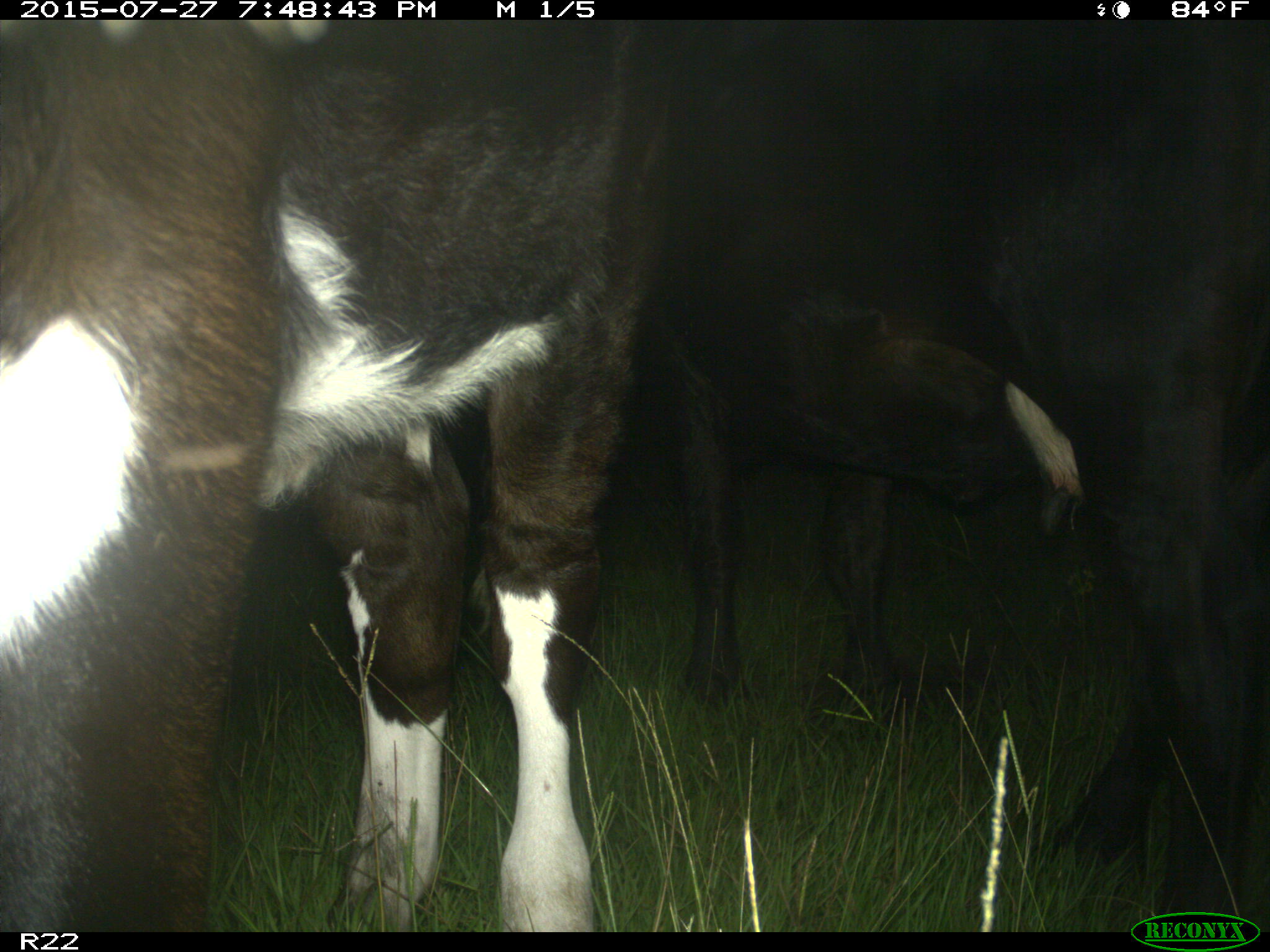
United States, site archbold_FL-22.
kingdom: Animalia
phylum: Chordata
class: Mammalia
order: Artiodactyla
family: Bovidae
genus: Bos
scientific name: Bos taurus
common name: domestic cow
Bos taurus (domestic cow).